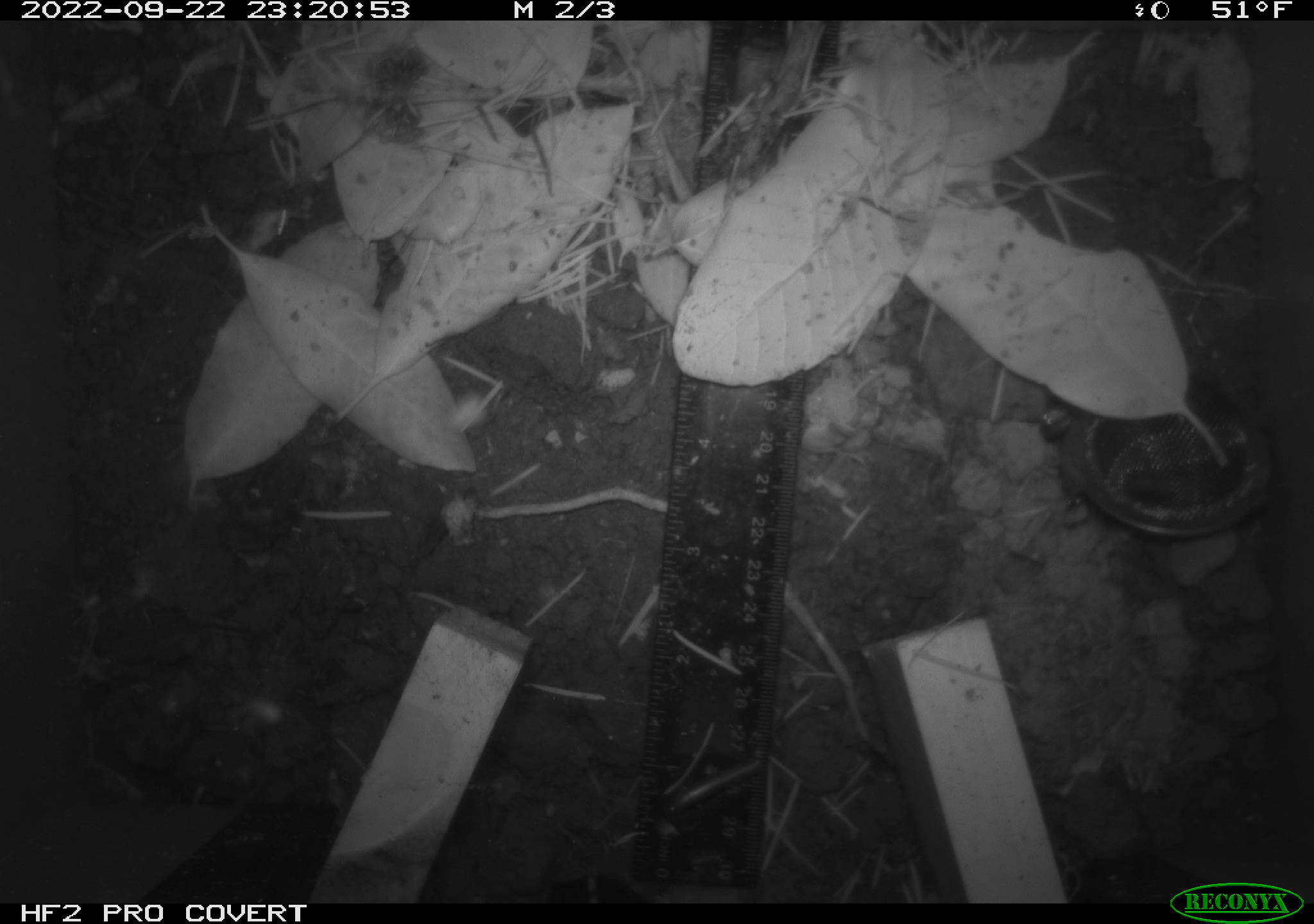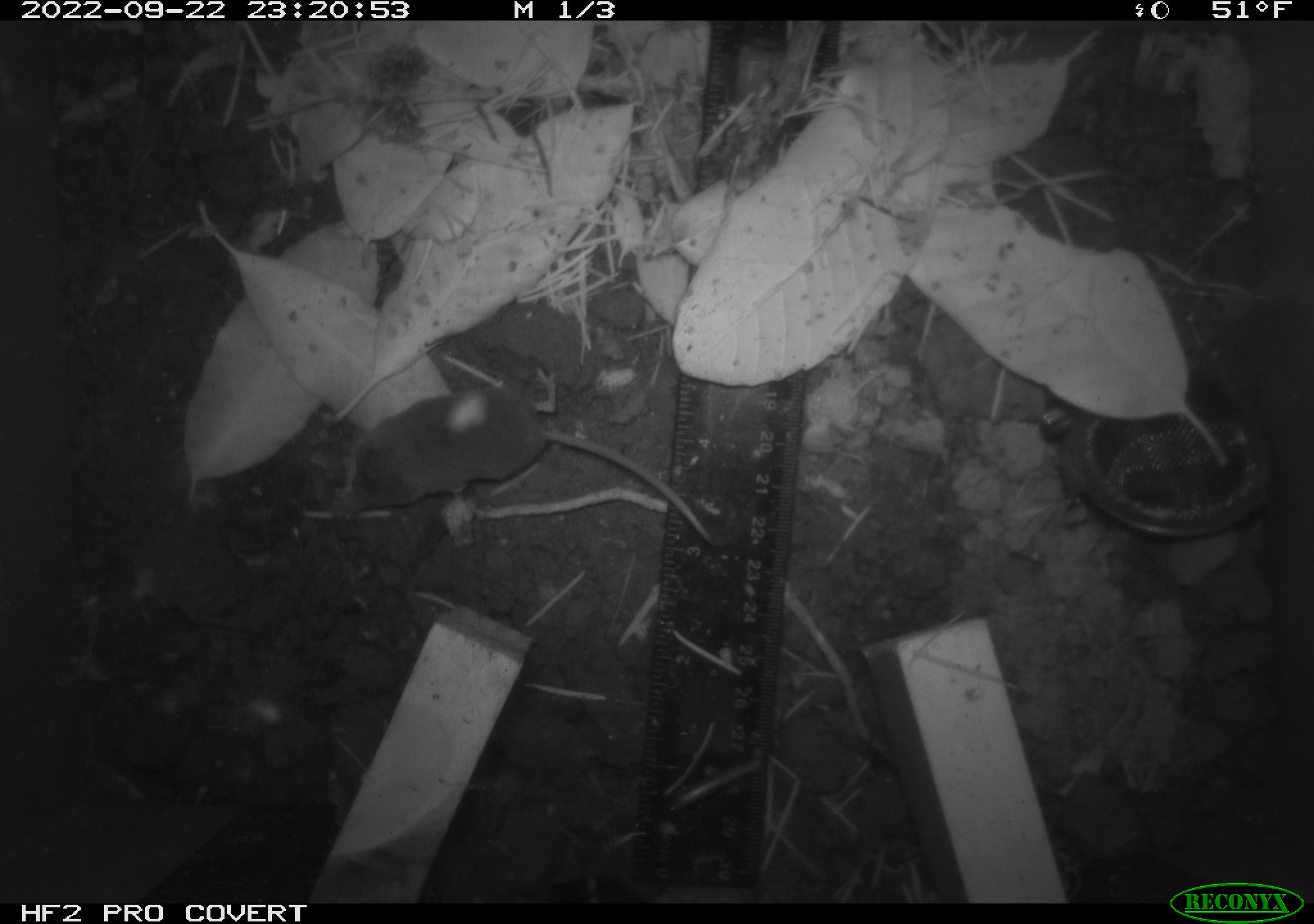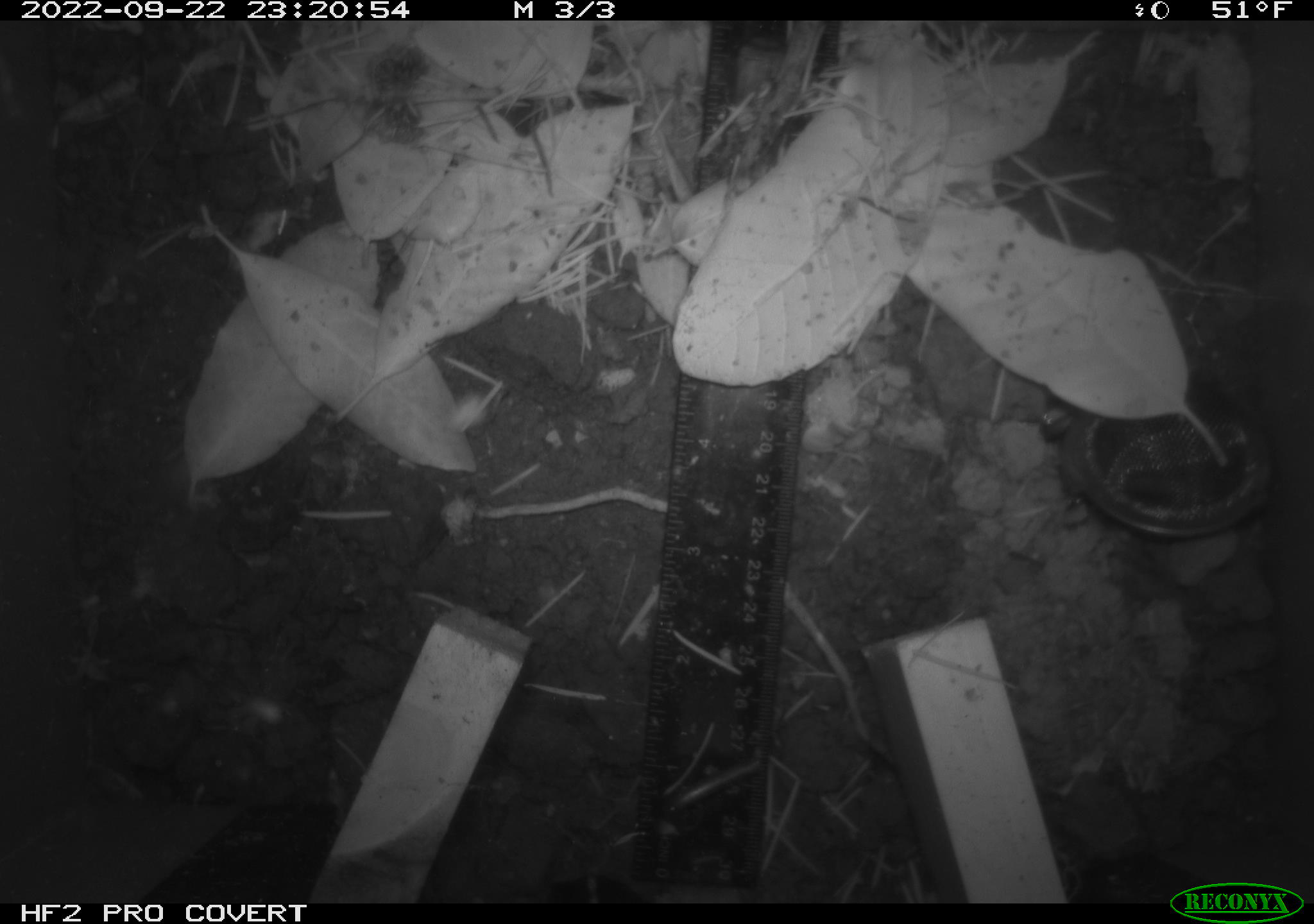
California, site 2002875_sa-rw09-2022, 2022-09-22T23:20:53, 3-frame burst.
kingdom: Animalia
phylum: Chordata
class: Mammalia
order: Eulipotyphla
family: Soricidae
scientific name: Soricidae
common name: shrews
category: soricidae family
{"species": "soricidae family (shrews) (Soricidae)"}